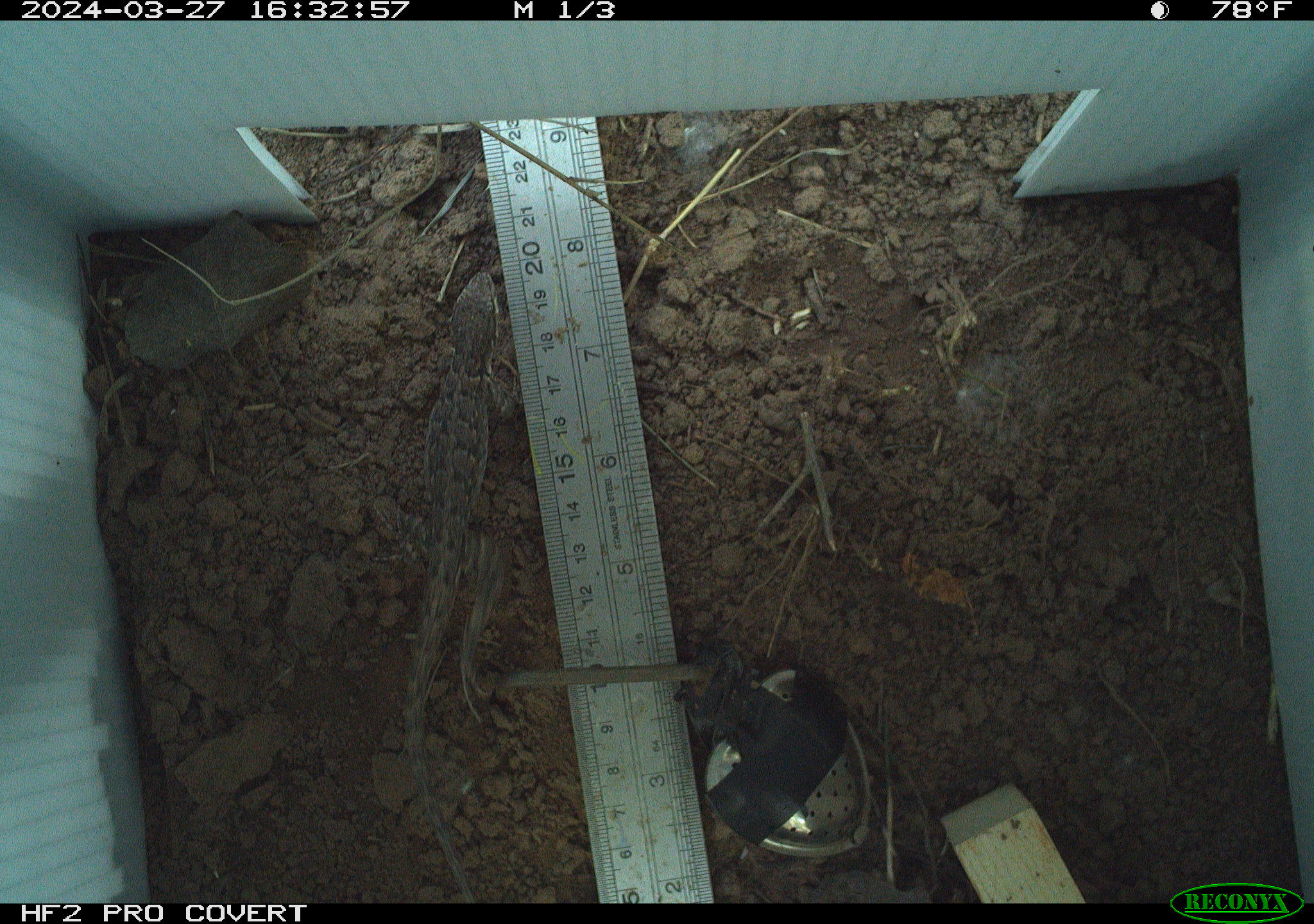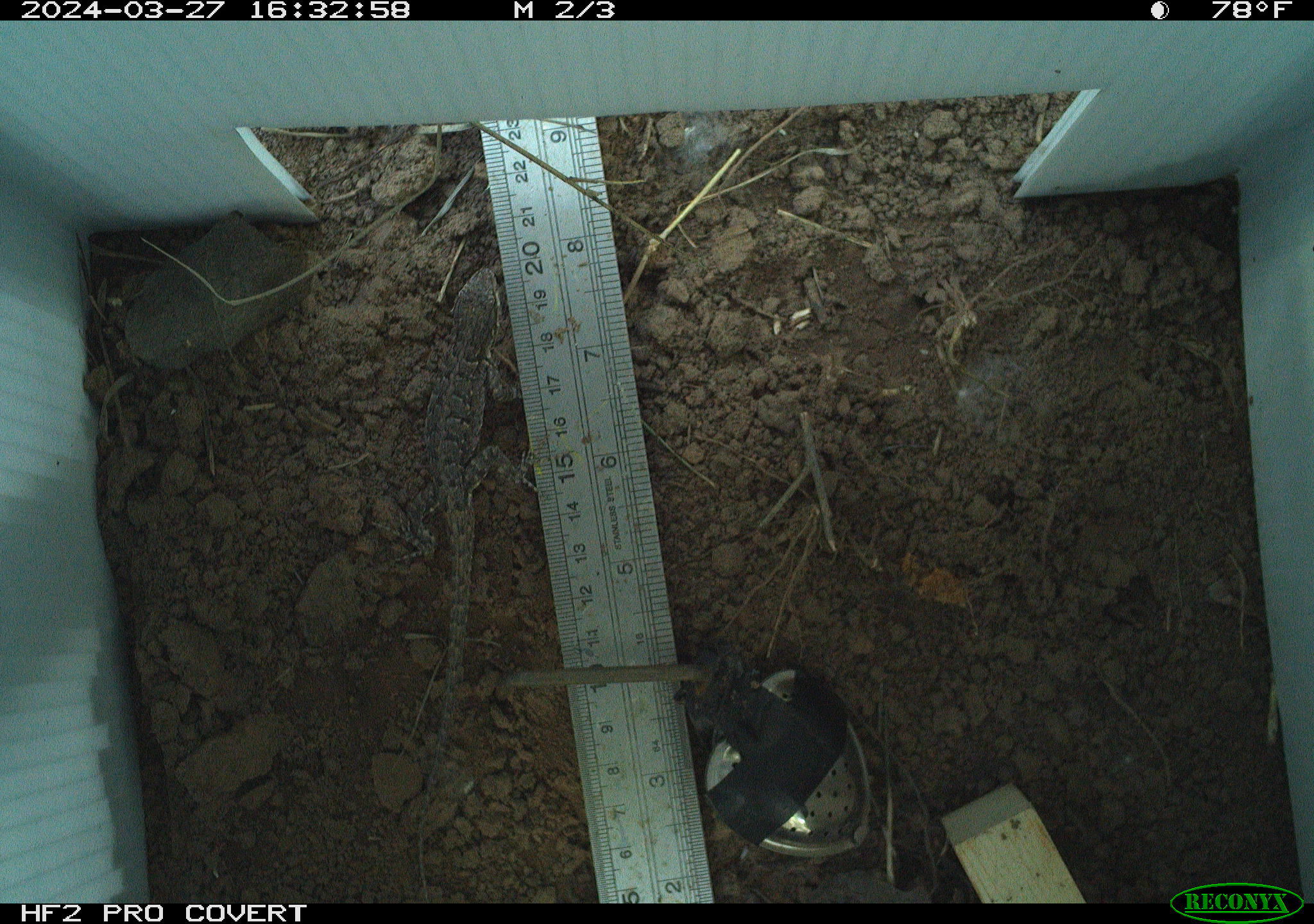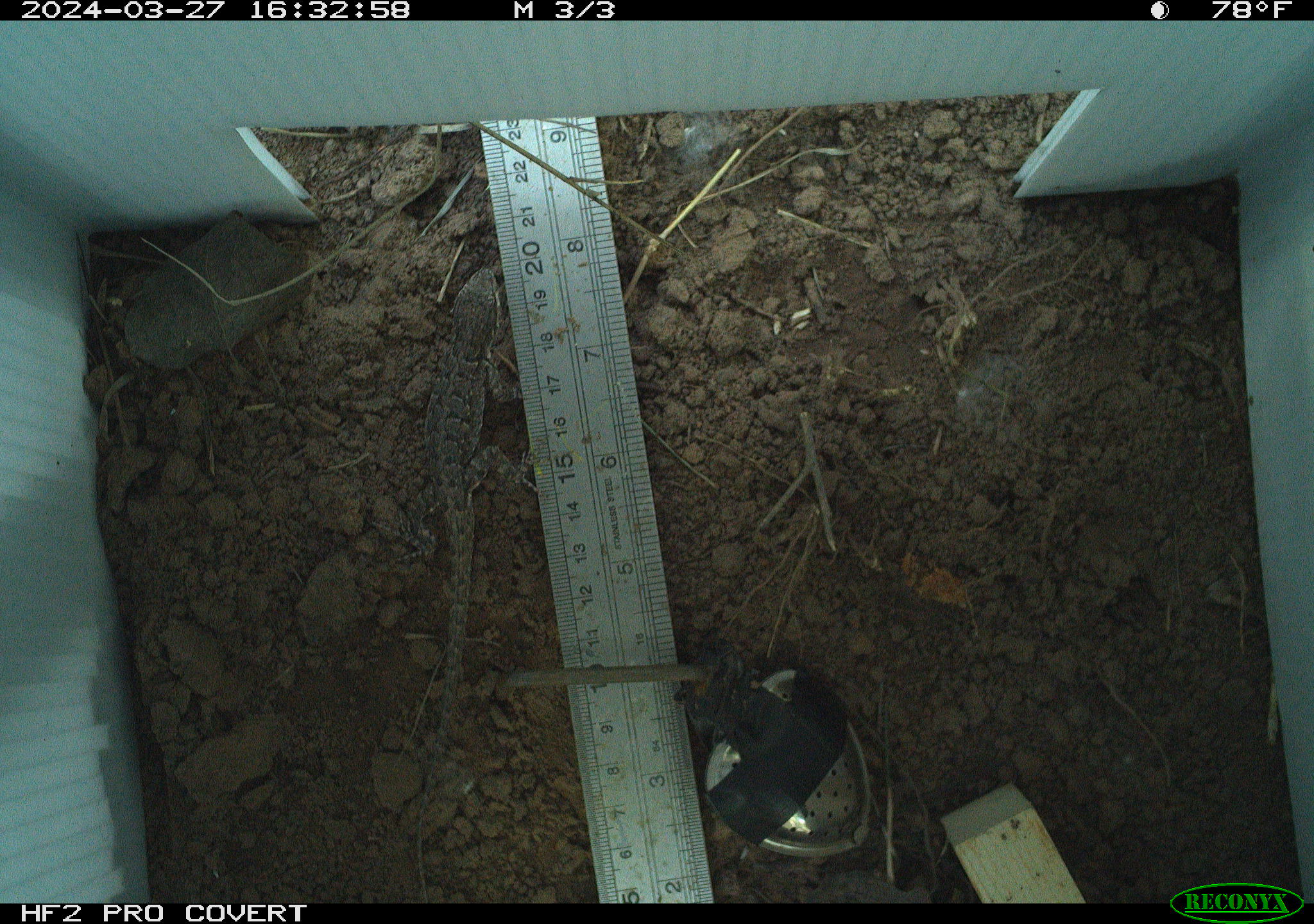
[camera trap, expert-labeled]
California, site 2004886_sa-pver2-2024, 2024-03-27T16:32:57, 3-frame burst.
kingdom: Animalia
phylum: Chordata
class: Reptilia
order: Squamata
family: Phrynosomatidae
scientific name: Phrynosomatidae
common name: phrynosomatid lizards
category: phrynosomatidae family